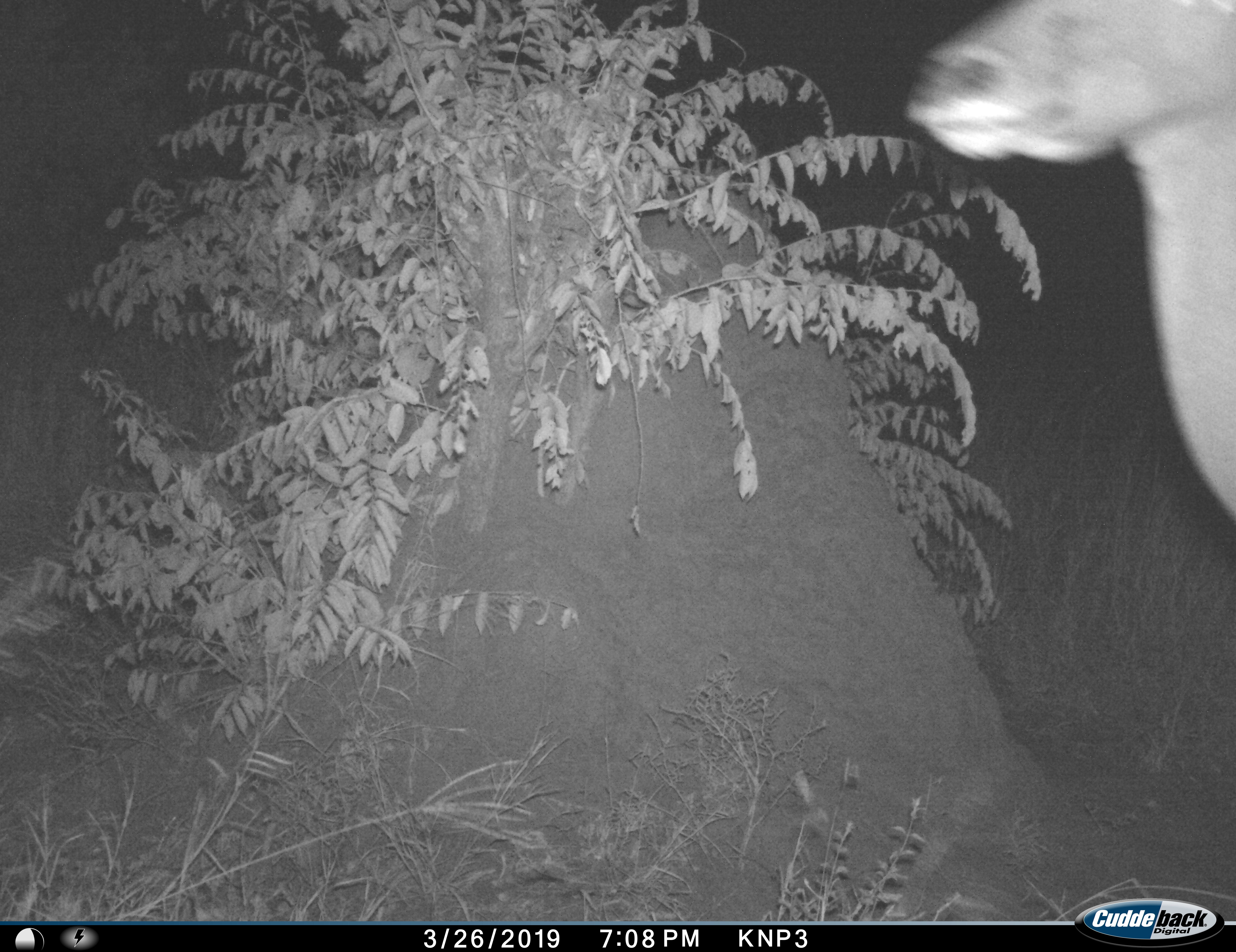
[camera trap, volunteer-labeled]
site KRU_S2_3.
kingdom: Animalia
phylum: Chordata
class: Mammalia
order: Artiodactyla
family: Bovidae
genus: Aepyceros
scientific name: Aepyceros melampus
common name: impala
Impala (Aepyceros melampus), count 1. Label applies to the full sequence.